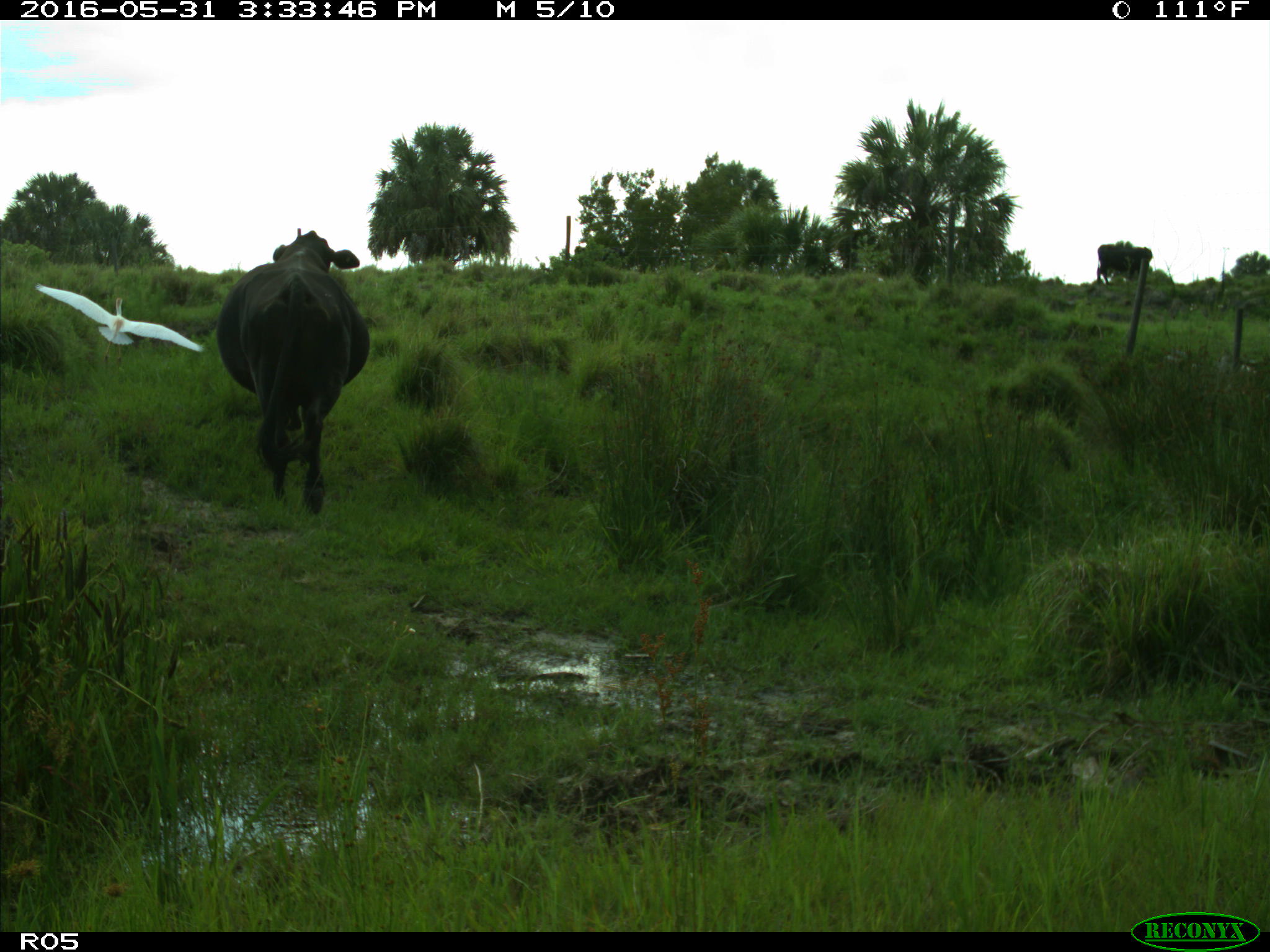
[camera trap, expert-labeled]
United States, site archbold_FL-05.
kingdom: Animalia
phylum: Chordata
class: Mammalia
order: Artiodactyla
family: Bovidae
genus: Bos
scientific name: Bos taurus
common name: domestic cow